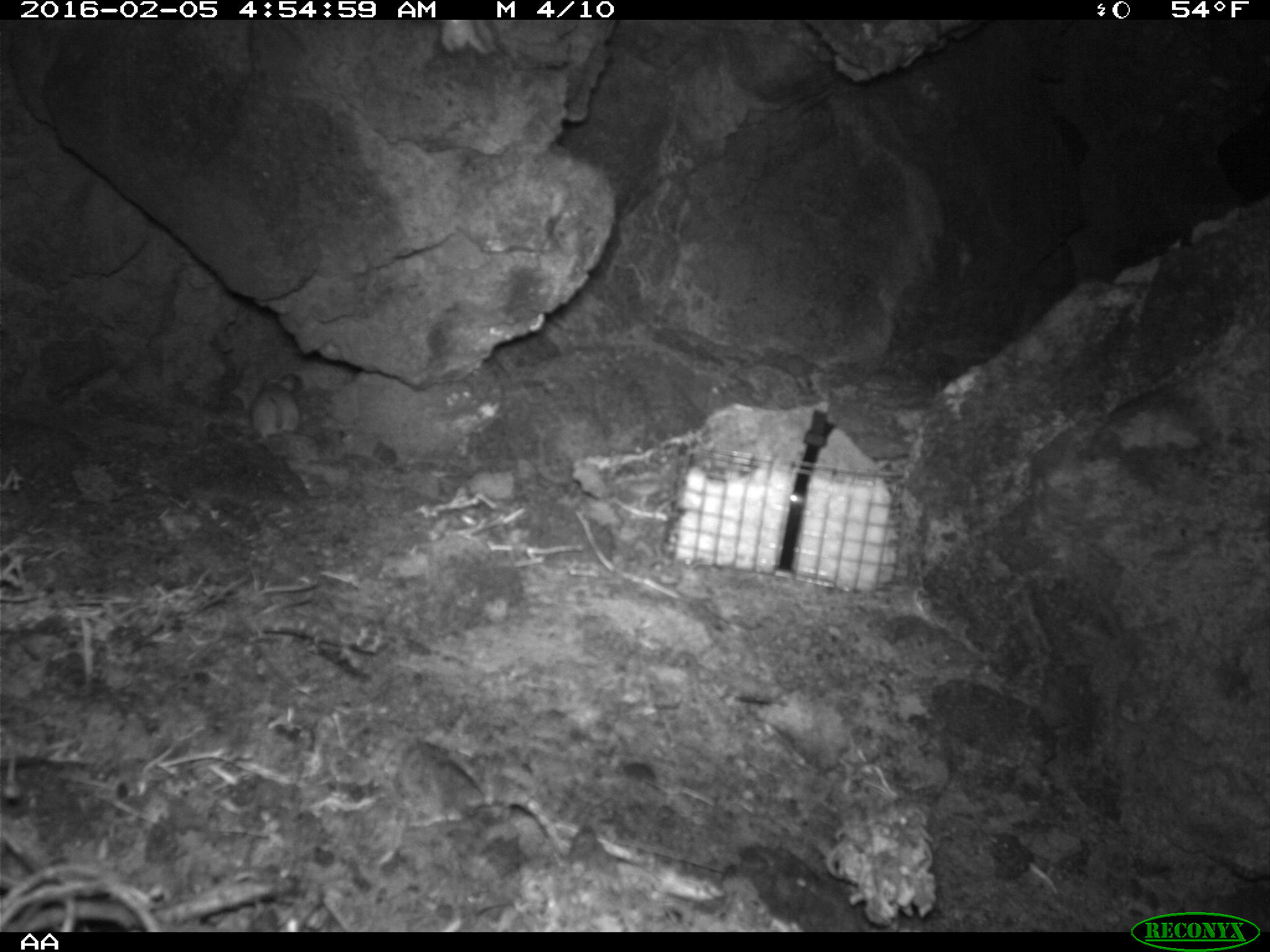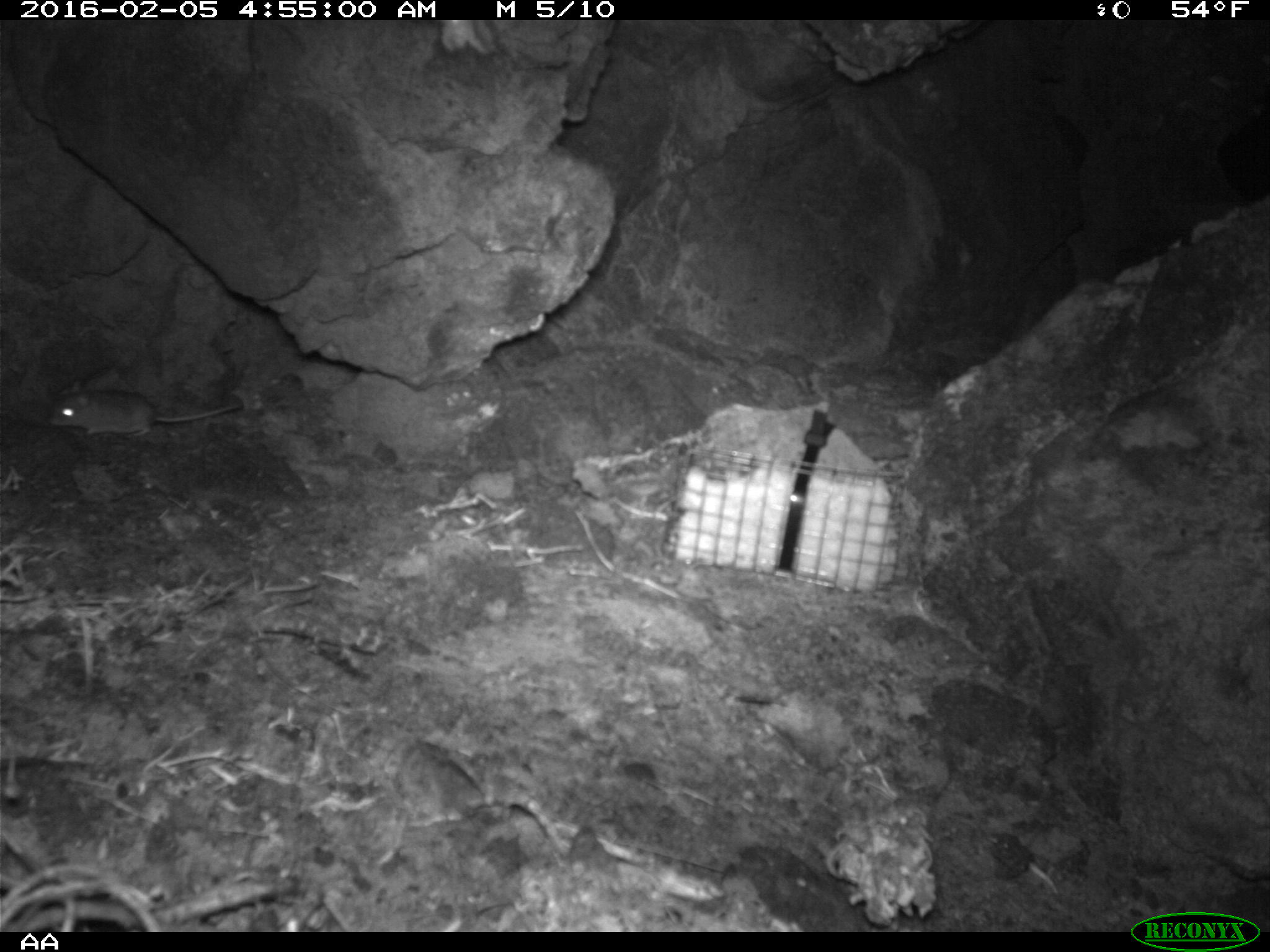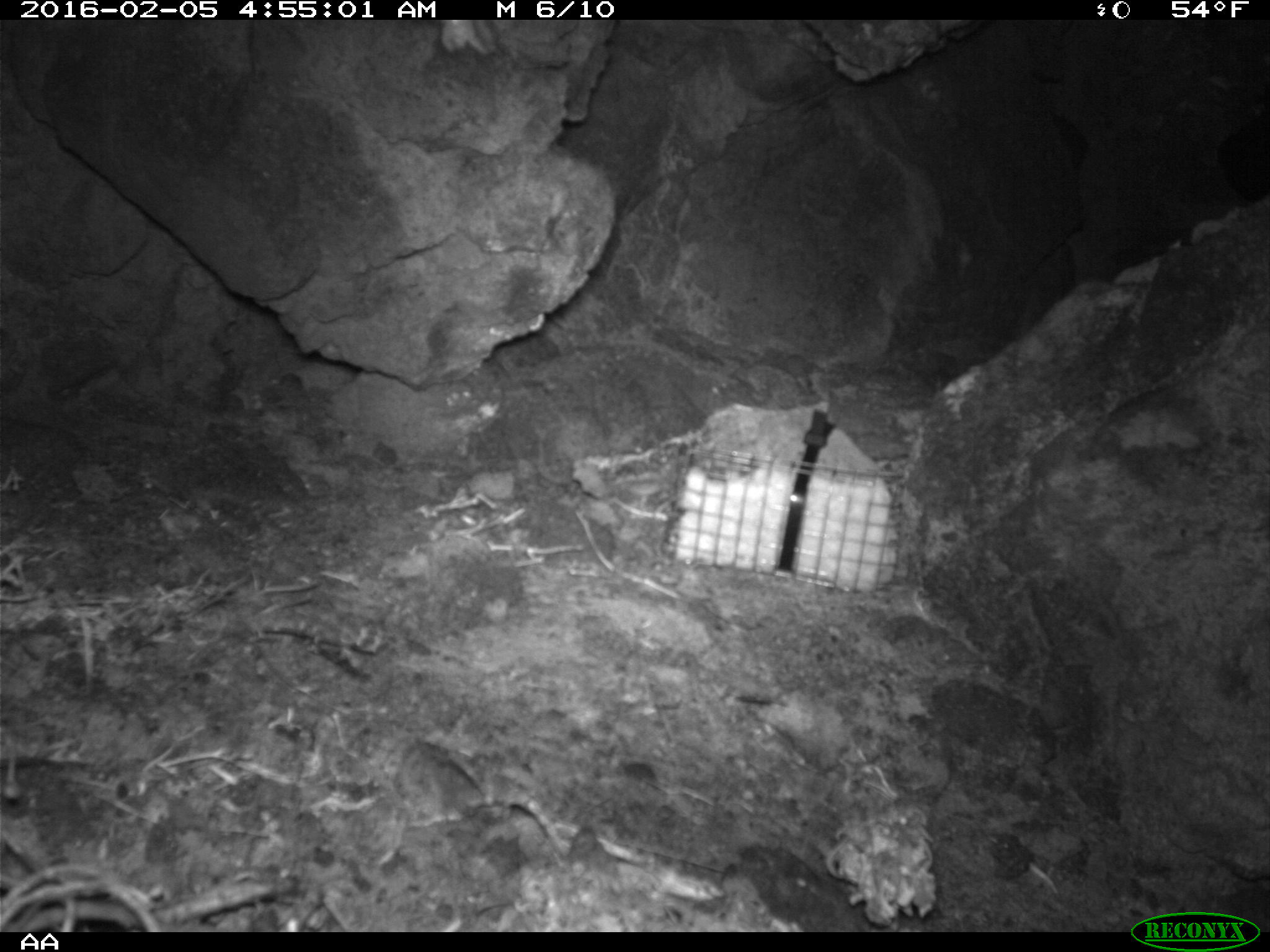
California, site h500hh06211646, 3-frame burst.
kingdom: Animalia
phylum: Chordata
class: Mammalia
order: Rodentia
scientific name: Rodentia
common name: rodent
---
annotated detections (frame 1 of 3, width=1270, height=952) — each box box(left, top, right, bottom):
rodent: box(251, 372, 303, 446)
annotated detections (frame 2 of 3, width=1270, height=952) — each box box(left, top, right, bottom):
rodent: box(45, 379, 244, 436)